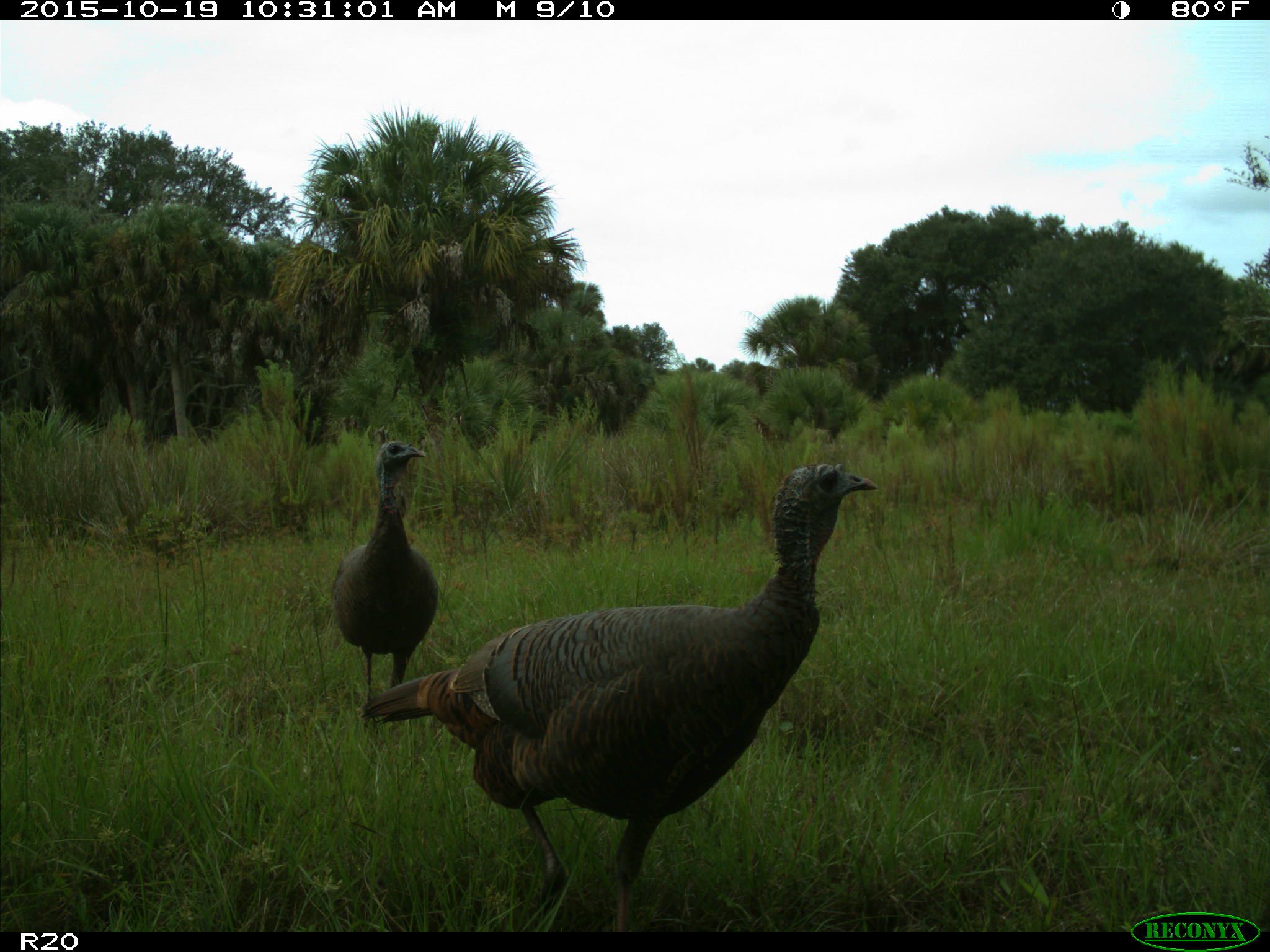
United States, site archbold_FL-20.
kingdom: Animalia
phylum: Chordata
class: Aves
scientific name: Aves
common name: birds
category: unidentified bird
Unidentified bird (birds) (Aves).